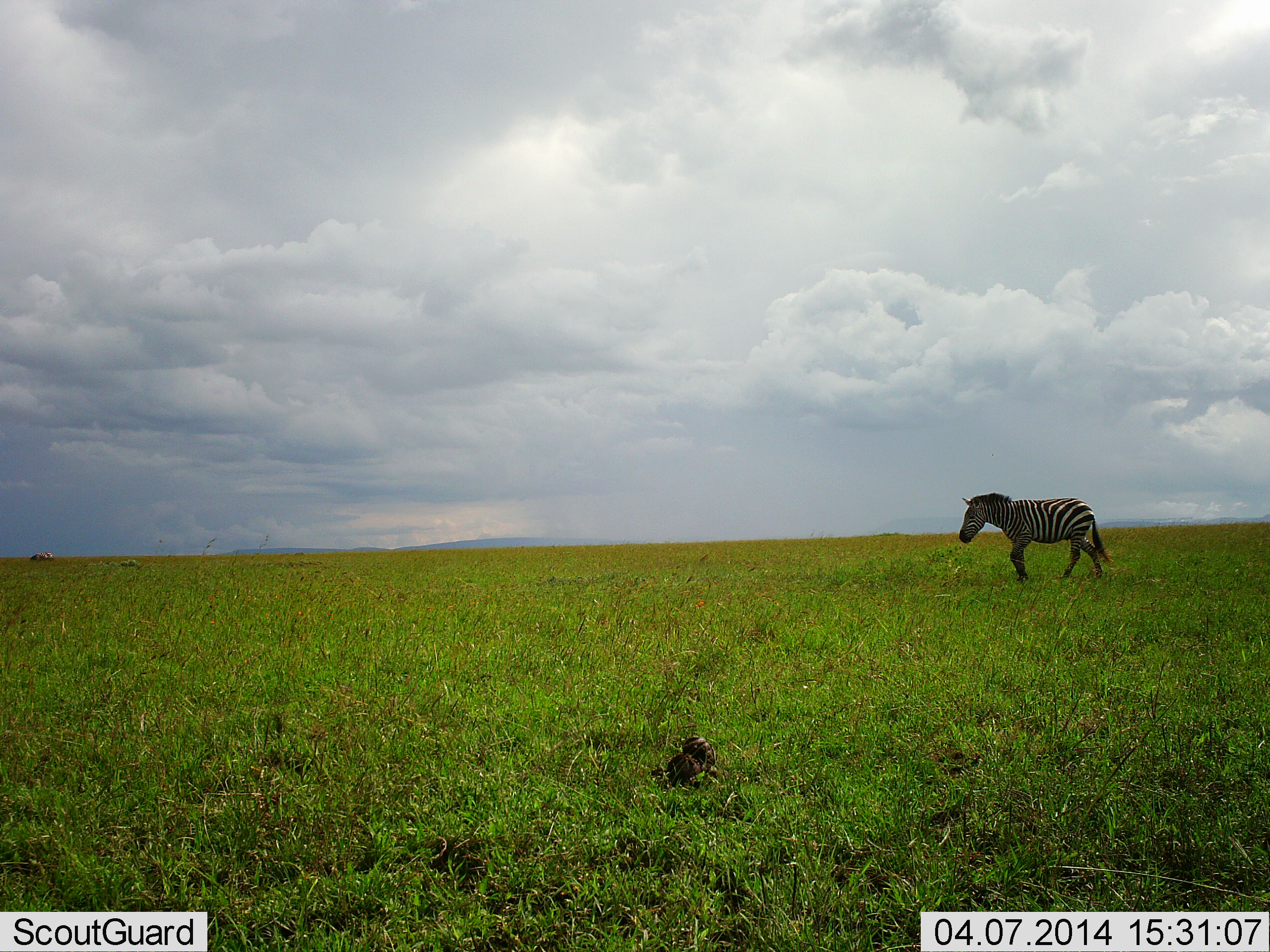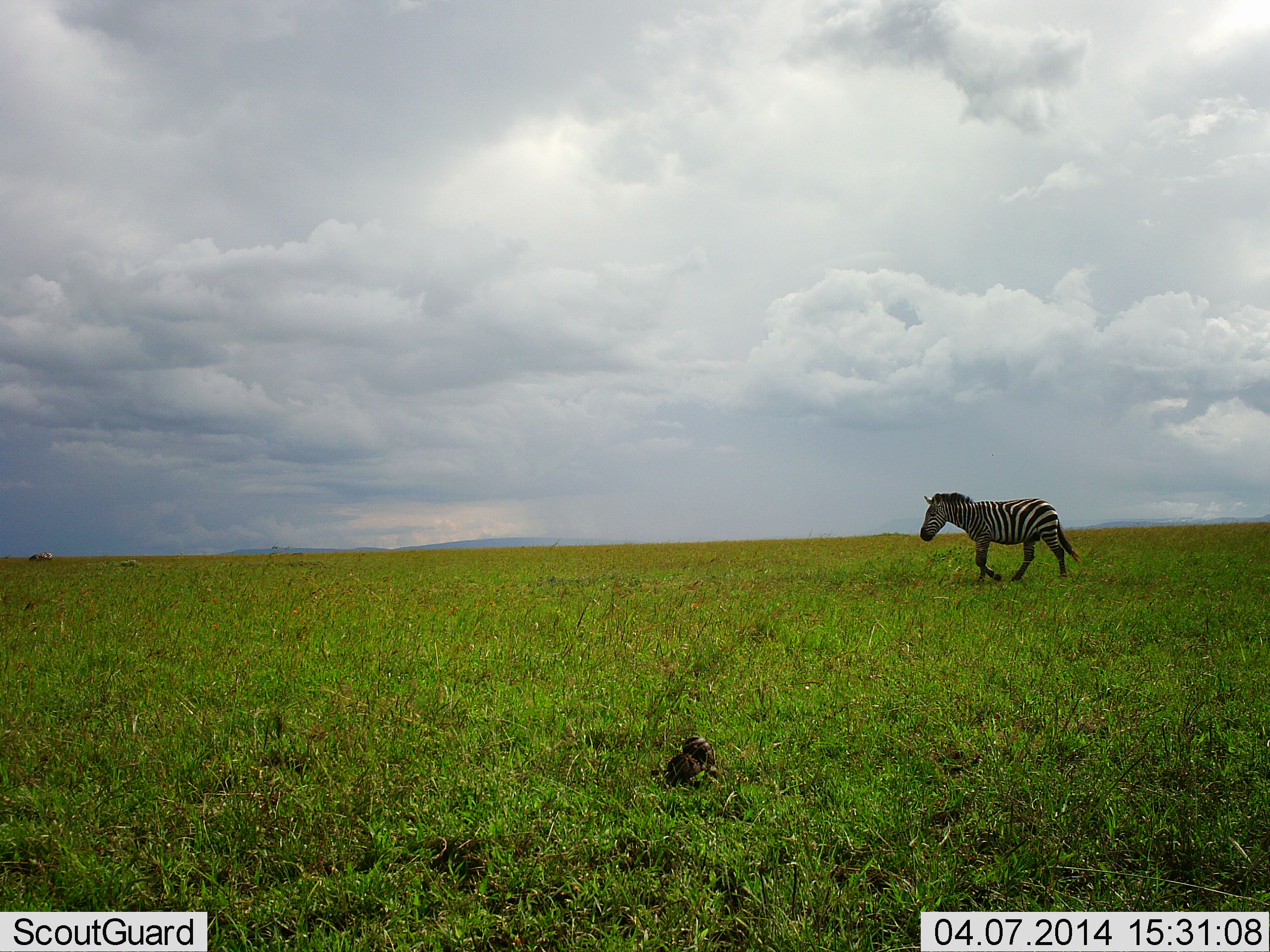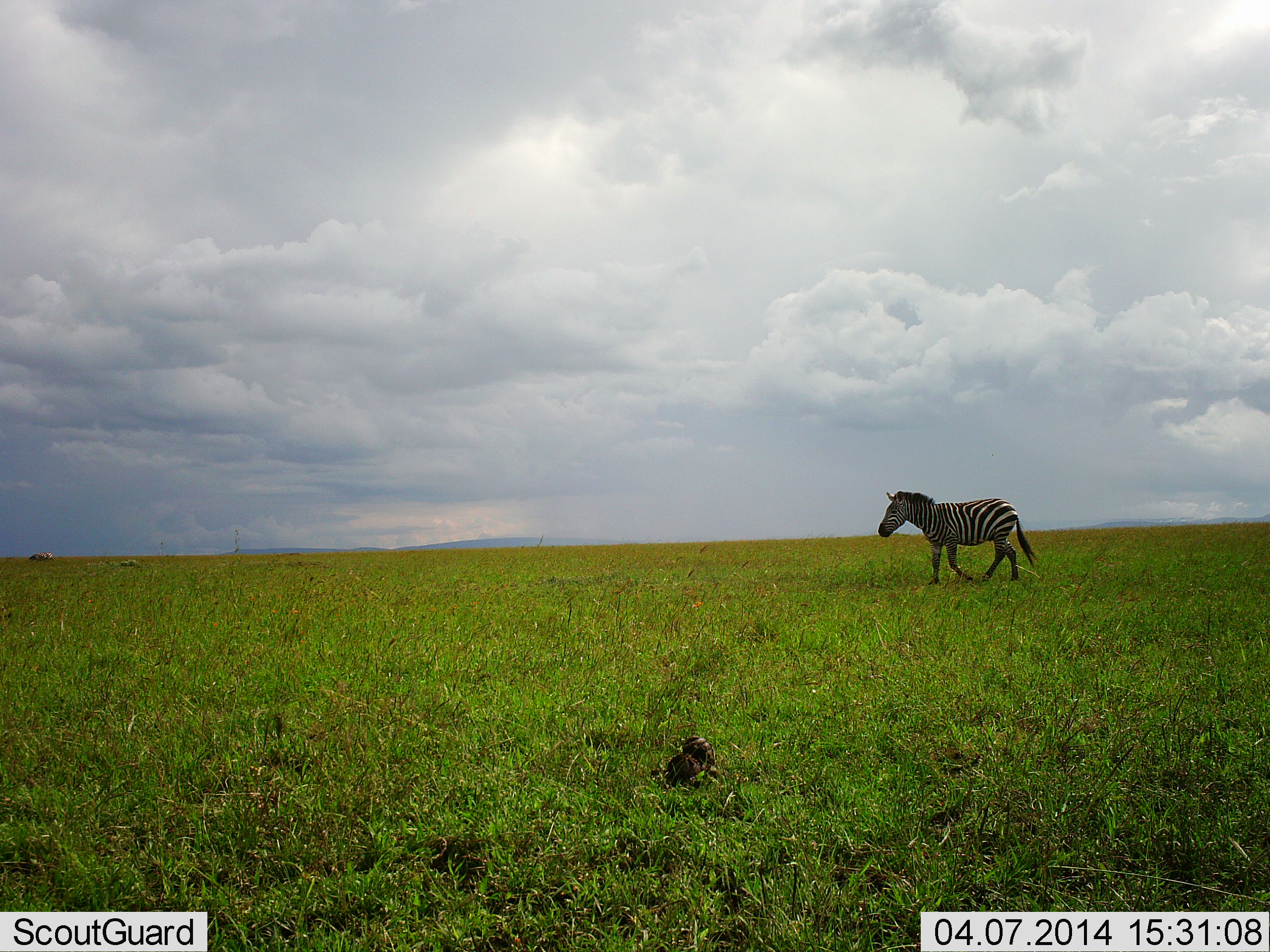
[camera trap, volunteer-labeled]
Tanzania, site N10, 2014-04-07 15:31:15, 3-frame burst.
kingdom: Animalia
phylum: Chordata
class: Mammalia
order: Perissodactyla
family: Equidae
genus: Equus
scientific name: Equus quagga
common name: plains zebra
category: zebra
Zebra (plains zebra) (Equus quagga), count 1. Behavior (volunteer vote fractions): standing 6%, resting 0%, moving 94%, interacting 0%. Young present (vote fraction): 0%. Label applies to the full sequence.